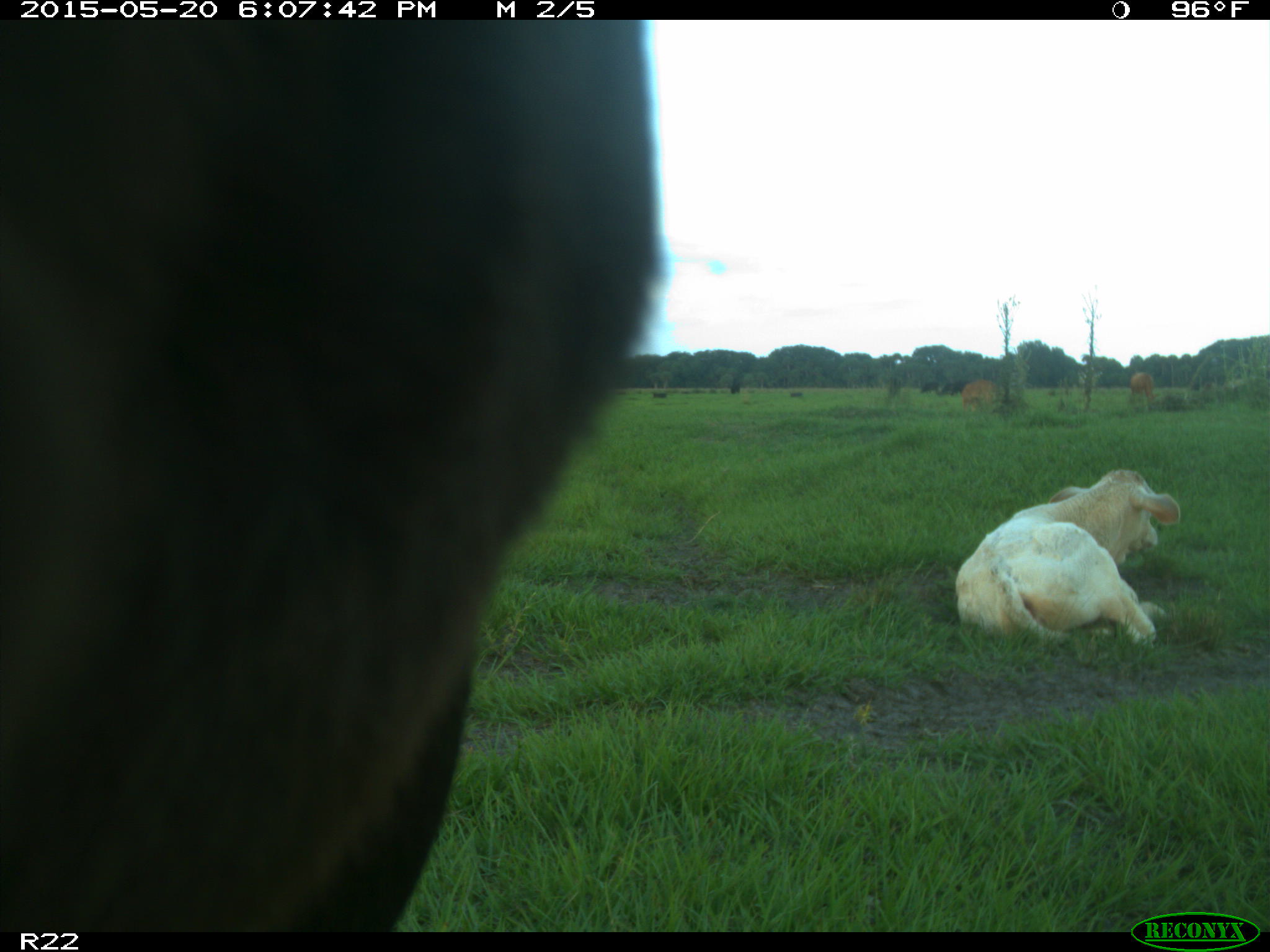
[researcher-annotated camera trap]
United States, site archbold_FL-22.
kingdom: Animalia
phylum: Chordata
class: Mammalia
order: Artiodactyla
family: Bovidae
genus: Bos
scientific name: Bos taurus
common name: domestic cow